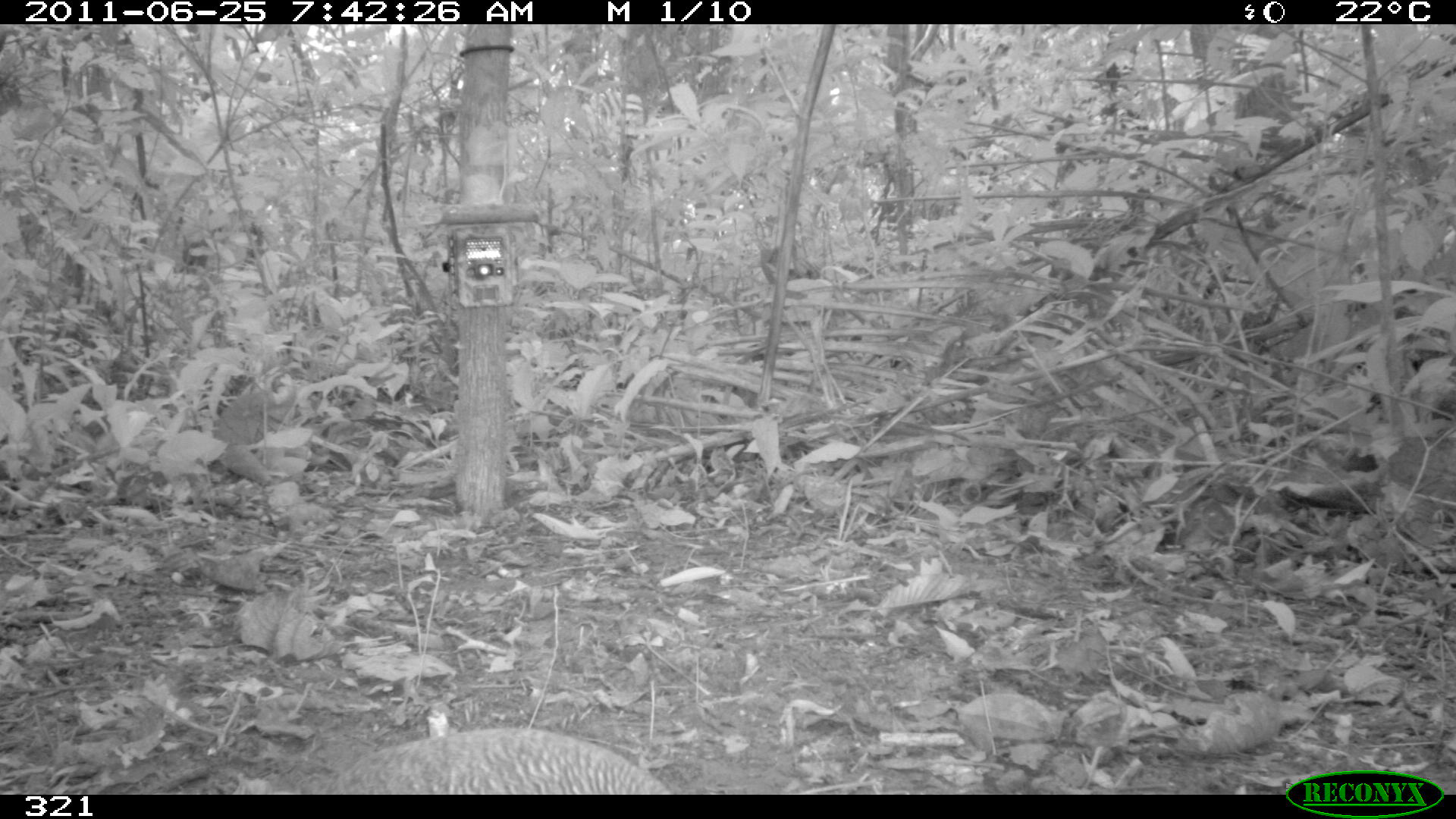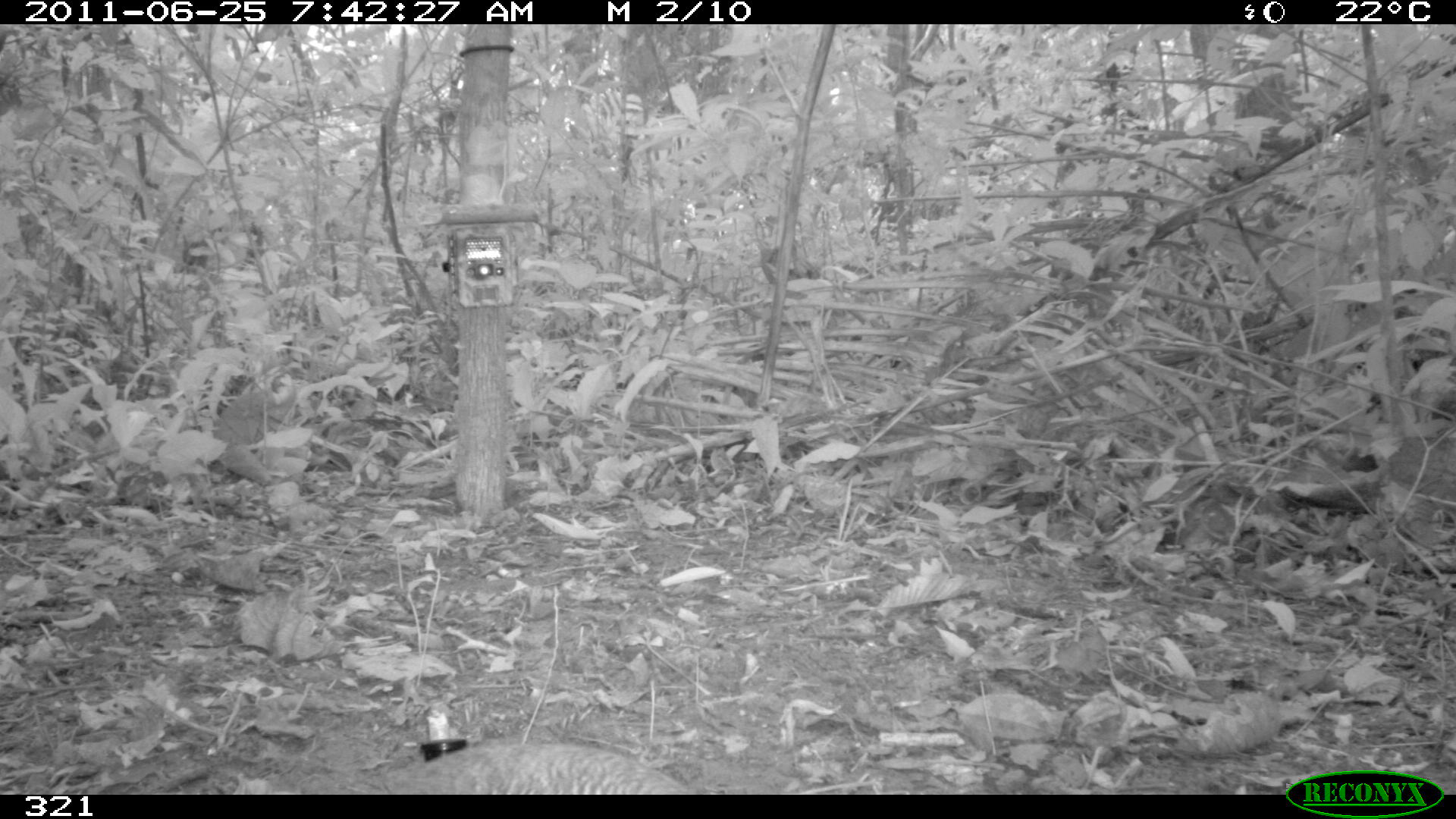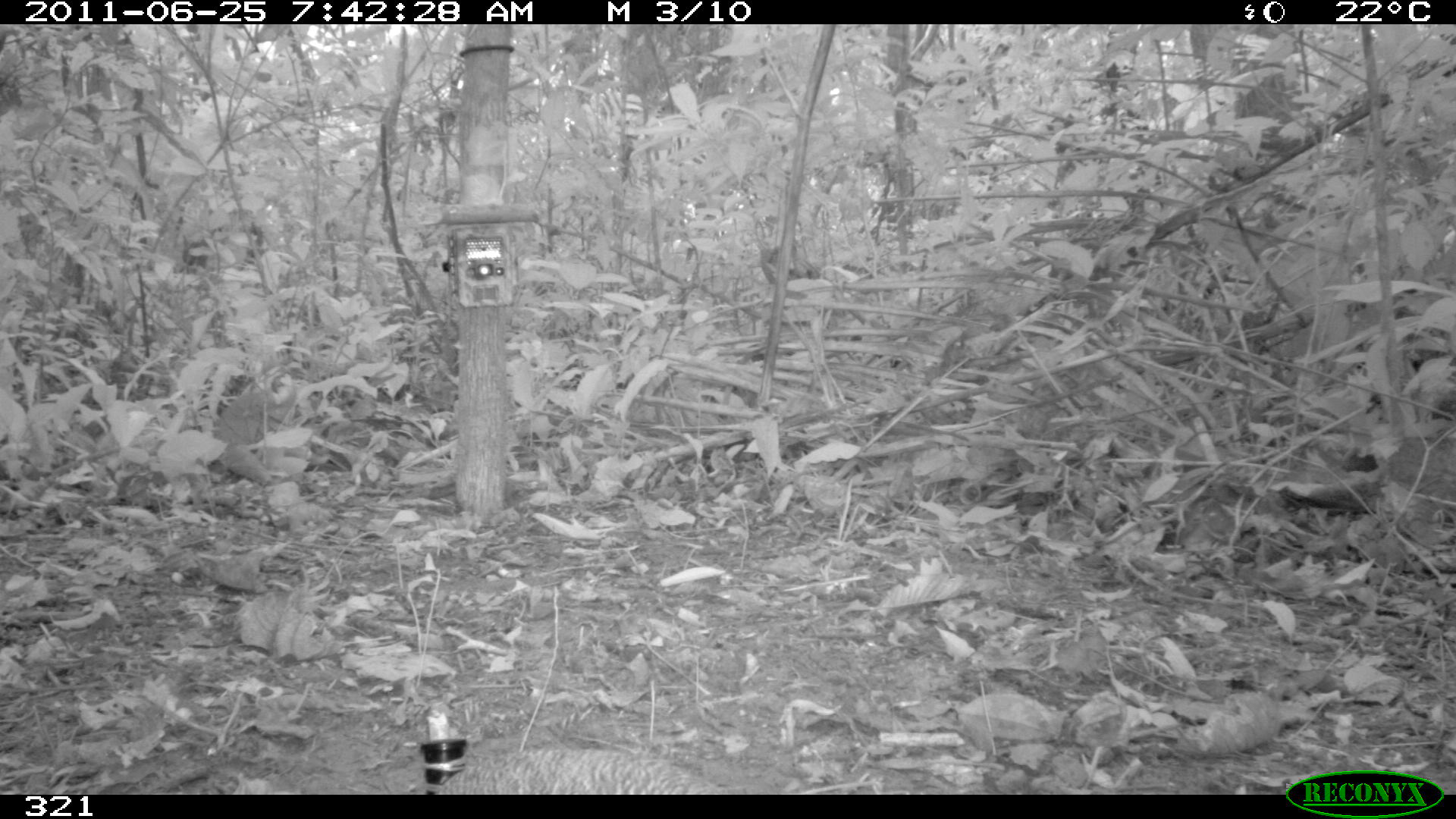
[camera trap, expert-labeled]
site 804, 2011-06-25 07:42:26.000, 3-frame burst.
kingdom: Animalia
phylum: Chordata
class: Aves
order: Galliformes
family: Phasianidae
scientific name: Phasianidae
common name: quails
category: quail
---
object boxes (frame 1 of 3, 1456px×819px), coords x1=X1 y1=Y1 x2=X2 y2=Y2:
quail: x1=314 y1=728 x2=673 y2=795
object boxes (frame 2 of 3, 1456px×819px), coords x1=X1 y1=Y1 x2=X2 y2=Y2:
quail: x1=331 y1=742 x2=700 y2=795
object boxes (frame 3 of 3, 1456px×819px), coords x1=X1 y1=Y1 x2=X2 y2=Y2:
quail: x1=404 y1=749 x2=729 y2=795